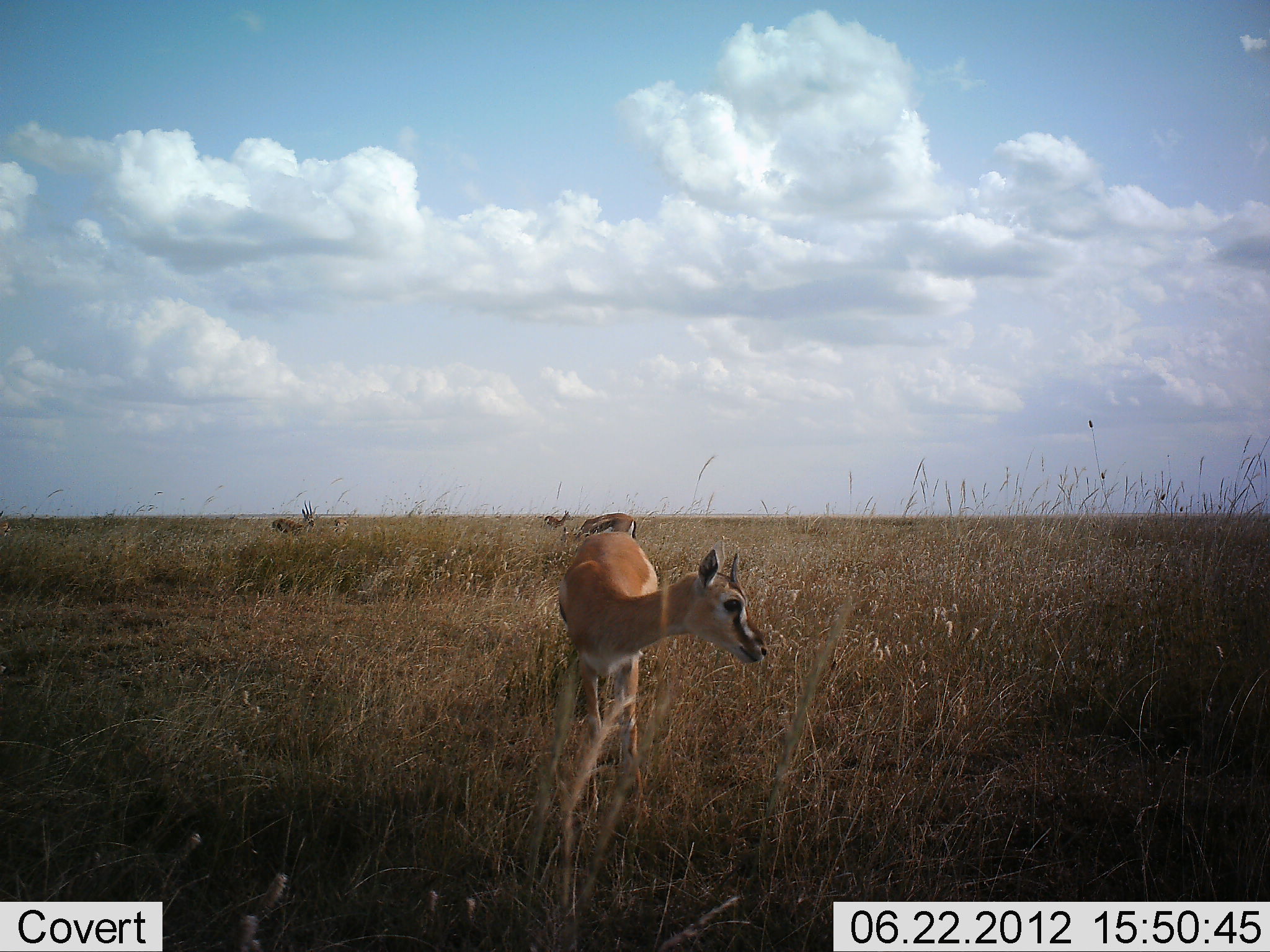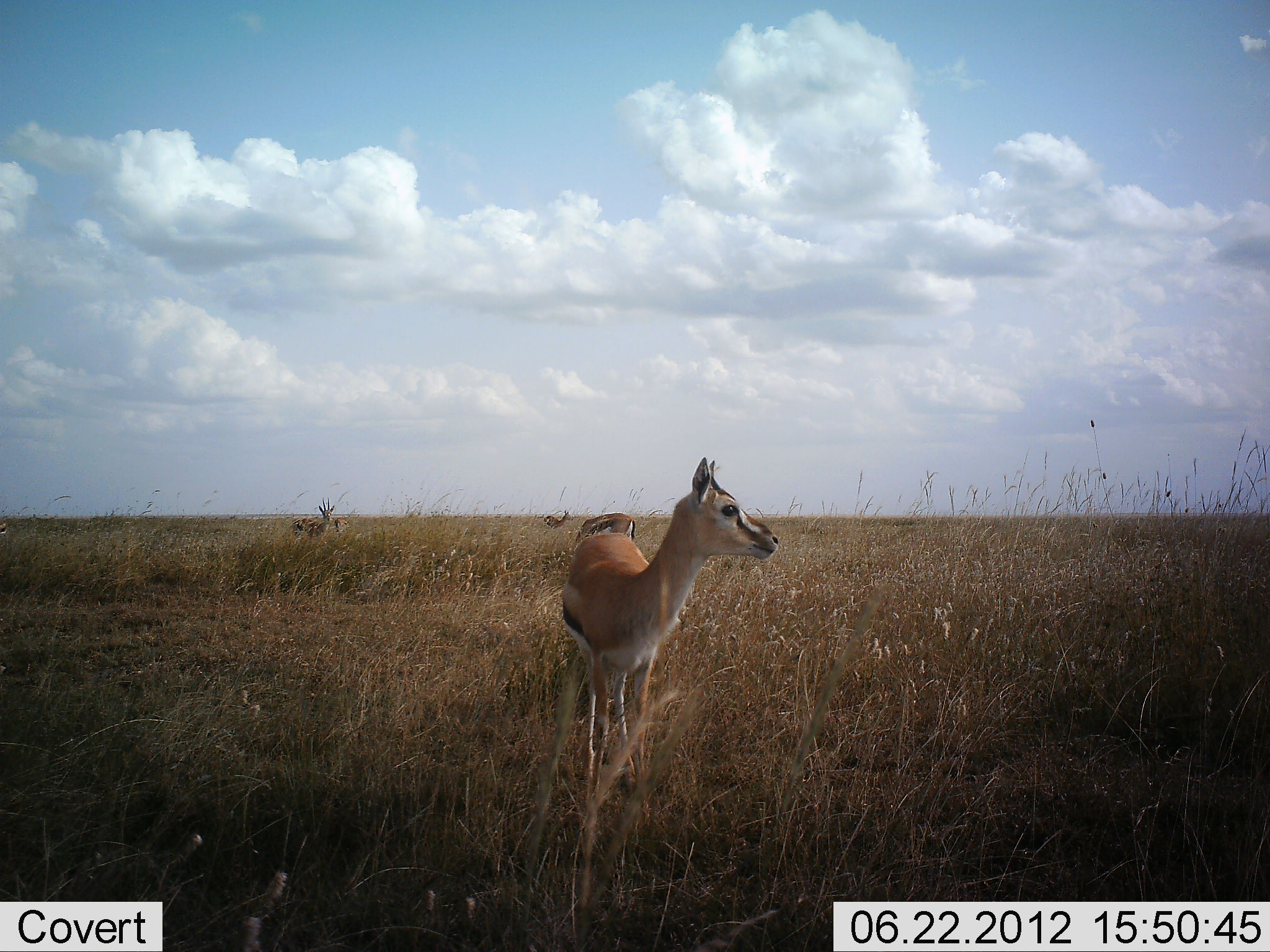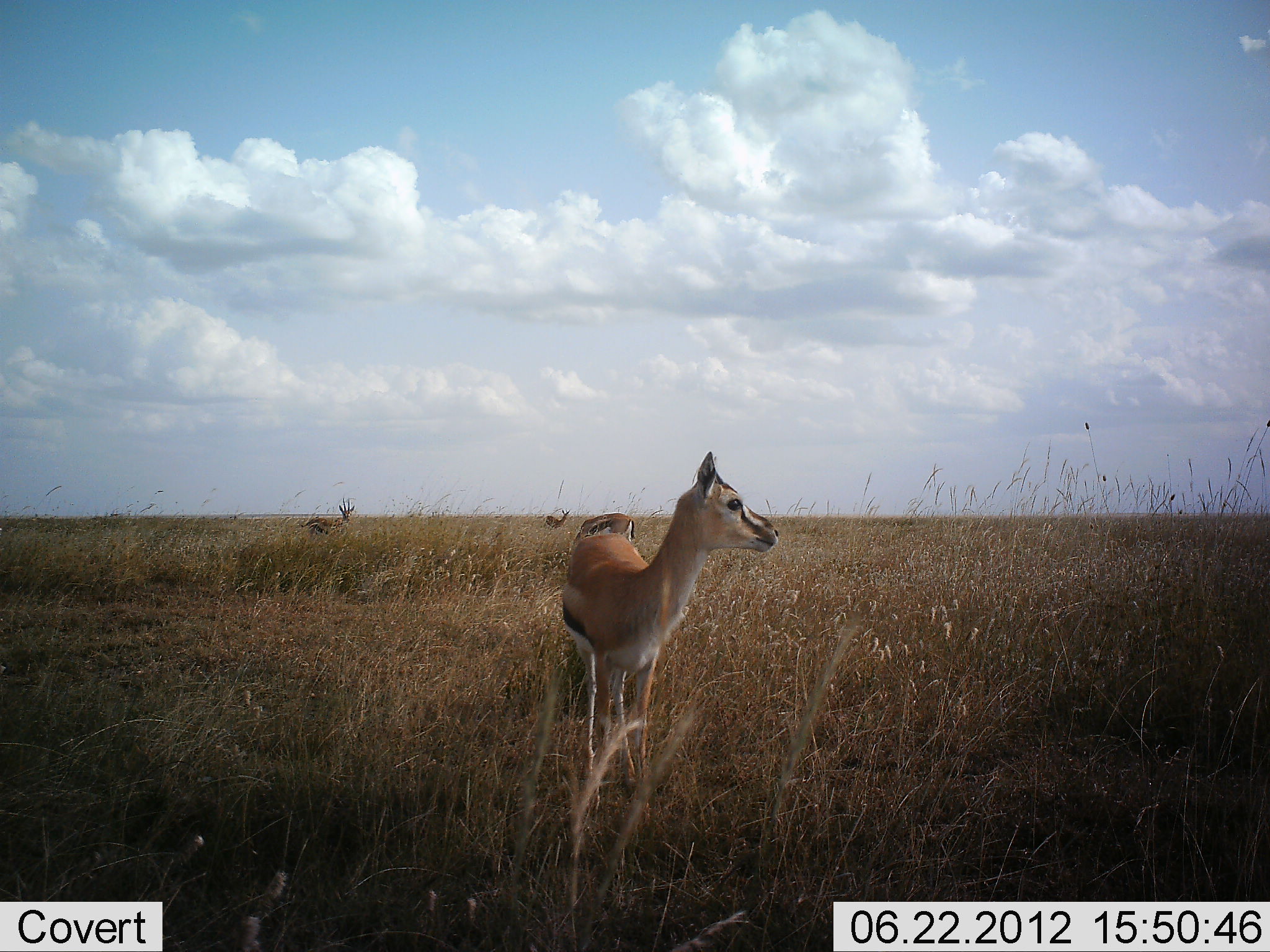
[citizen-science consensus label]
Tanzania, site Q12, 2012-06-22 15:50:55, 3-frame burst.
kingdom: Animalia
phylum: Chordata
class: Mammalia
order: Artiodactyla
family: Bovidae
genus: Eudorcas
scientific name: Eudorcas thomsonii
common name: thomson's gazelle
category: gazellethomsons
Gazellethomsons (thomson's gazelle) (Eudorcas thomsonii), count 4. Behavior (volunteer vote fractions): standing 100%, resting 0%, moving 10%, interacting 0%. Young present (vote fraction): 10%. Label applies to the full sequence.